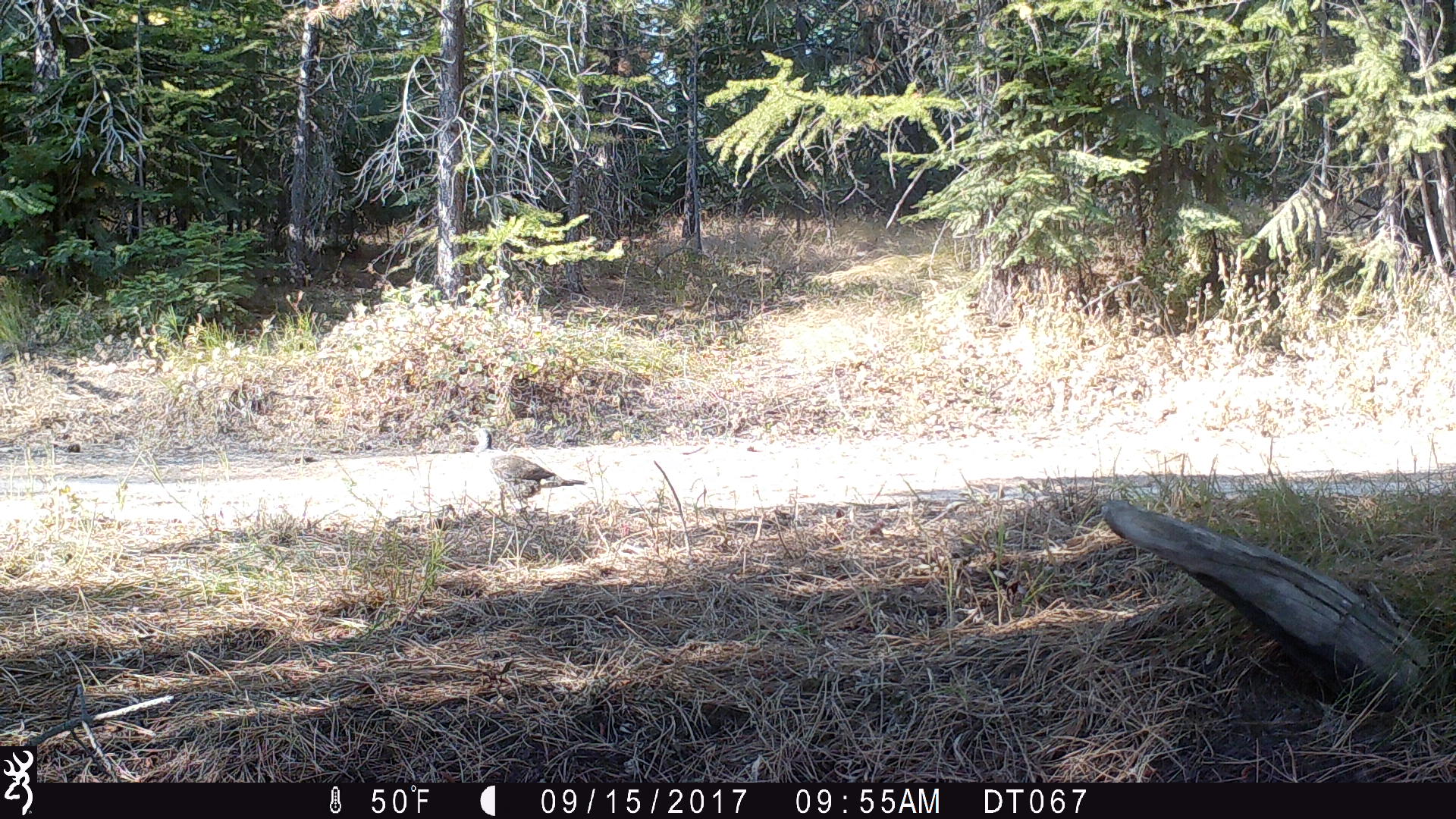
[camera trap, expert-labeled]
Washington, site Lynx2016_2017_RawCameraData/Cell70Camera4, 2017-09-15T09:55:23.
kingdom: Animalia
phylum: Chordata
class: Aves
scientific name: Aves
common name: birds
Aves (birds). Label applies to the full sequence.